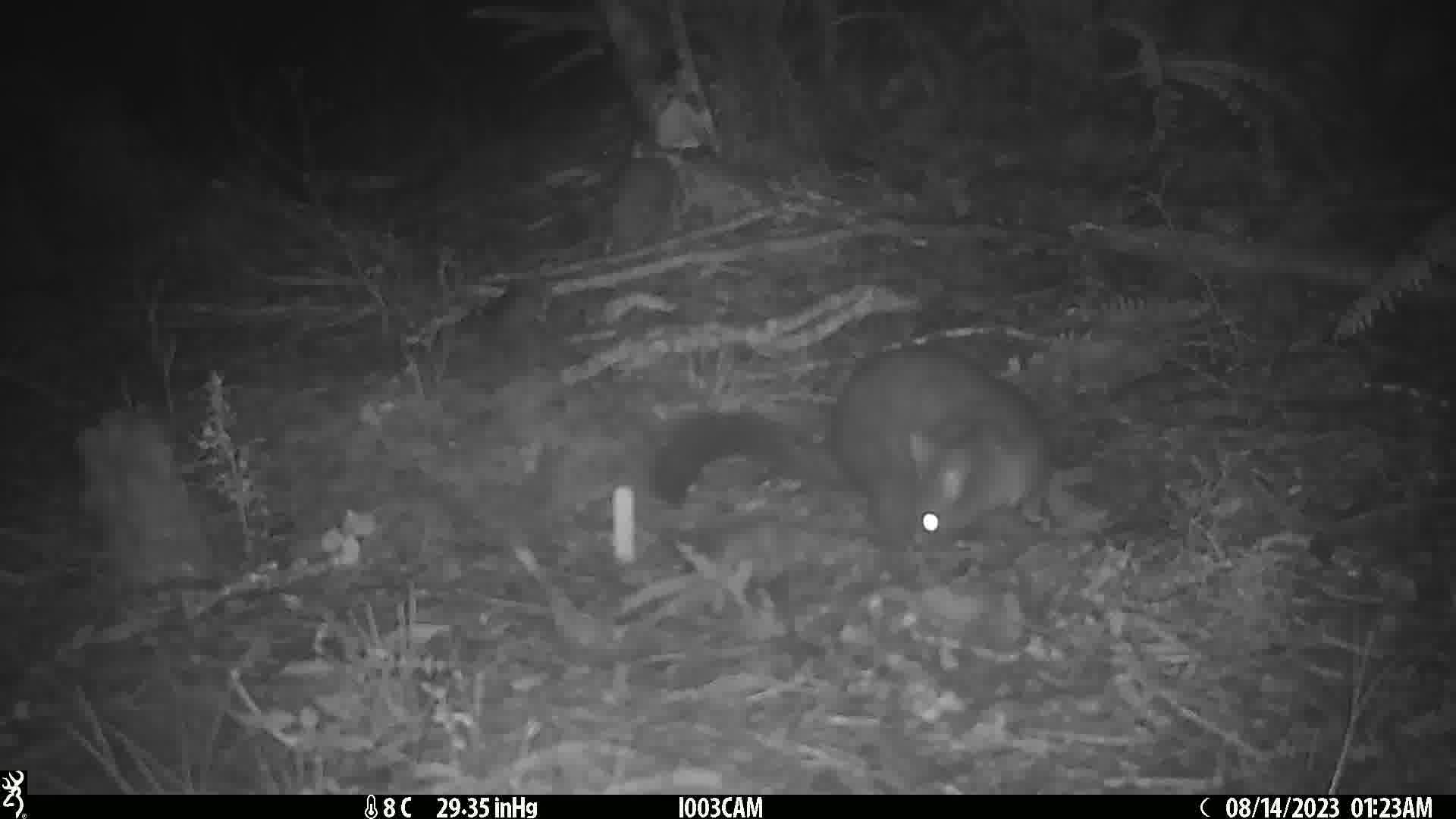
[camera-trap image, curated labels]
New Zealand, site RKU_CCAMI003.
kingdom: Animalia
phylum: Chordata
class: Mammalia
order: Diprotodontia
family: Phalangeridae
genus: Trichosurus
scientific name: Trichosurus vulpecula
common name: common brushtail possum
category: possum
Possum (common brushtail possum) (Trichosurus vulpecula).